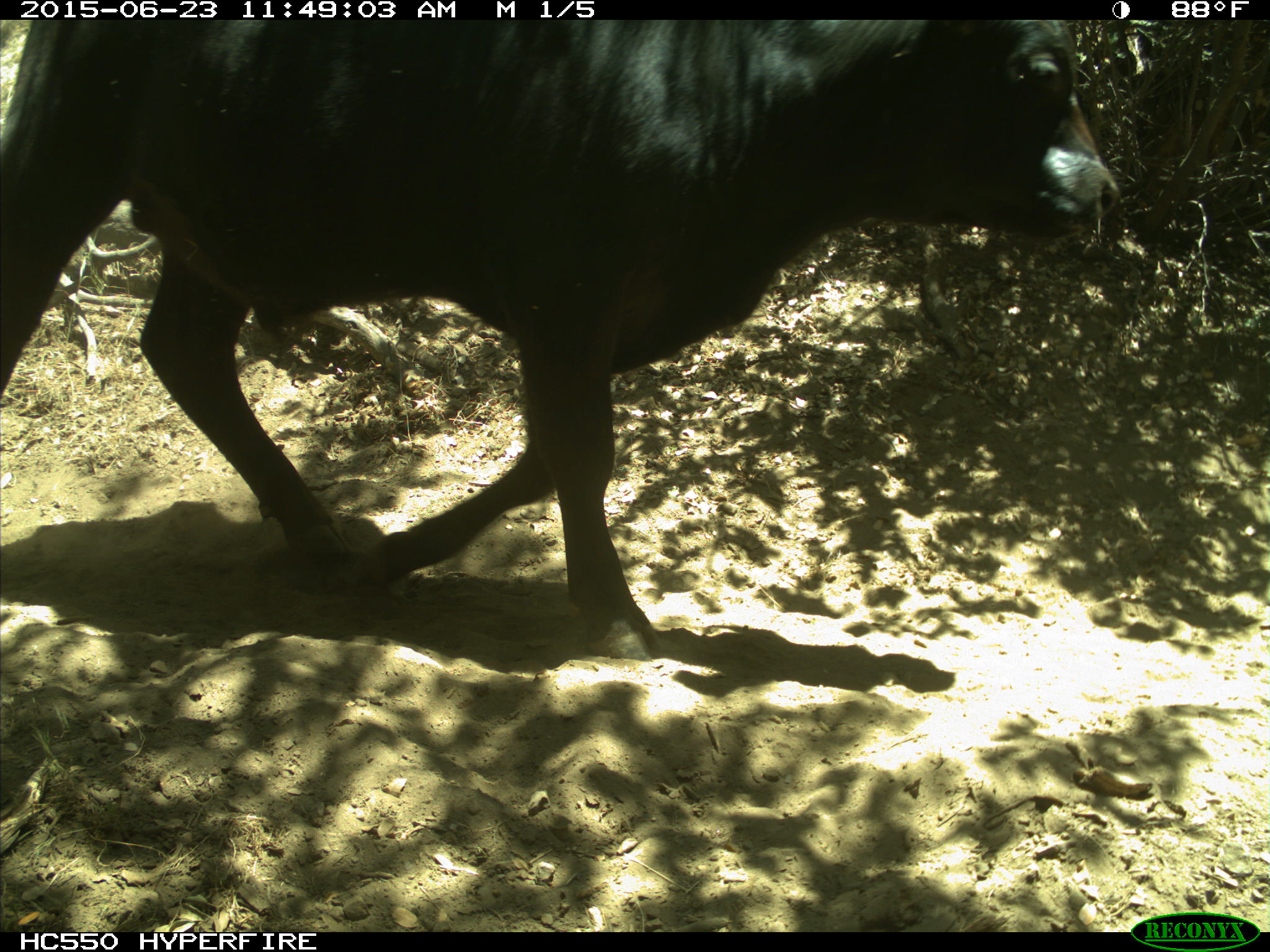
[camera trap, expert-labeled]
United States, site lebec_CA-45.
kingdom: Animalia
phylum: Chordata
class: Mammalia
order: Artiodactyla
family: Bovidae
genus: Bos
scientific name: Bos taurus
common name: domestic cow